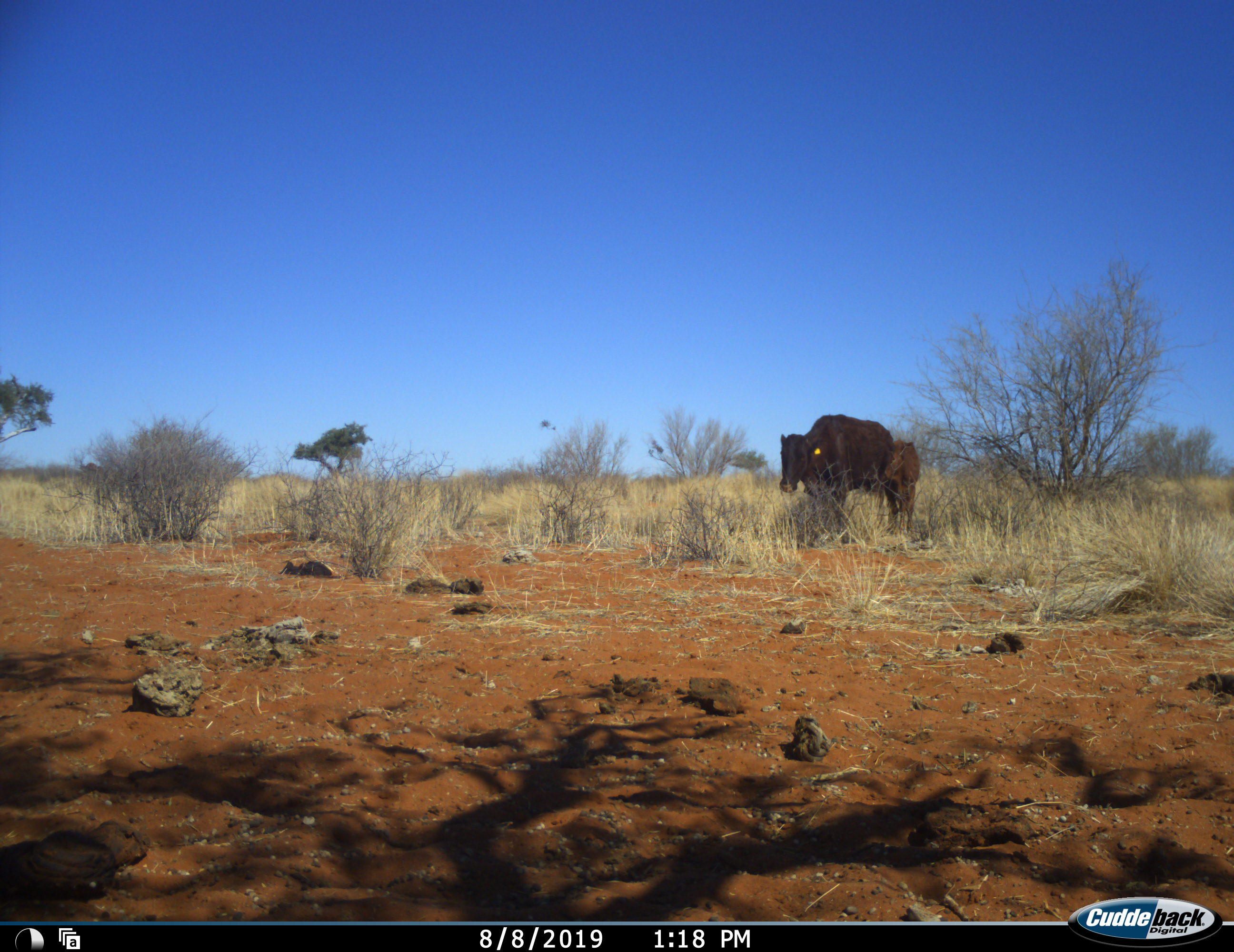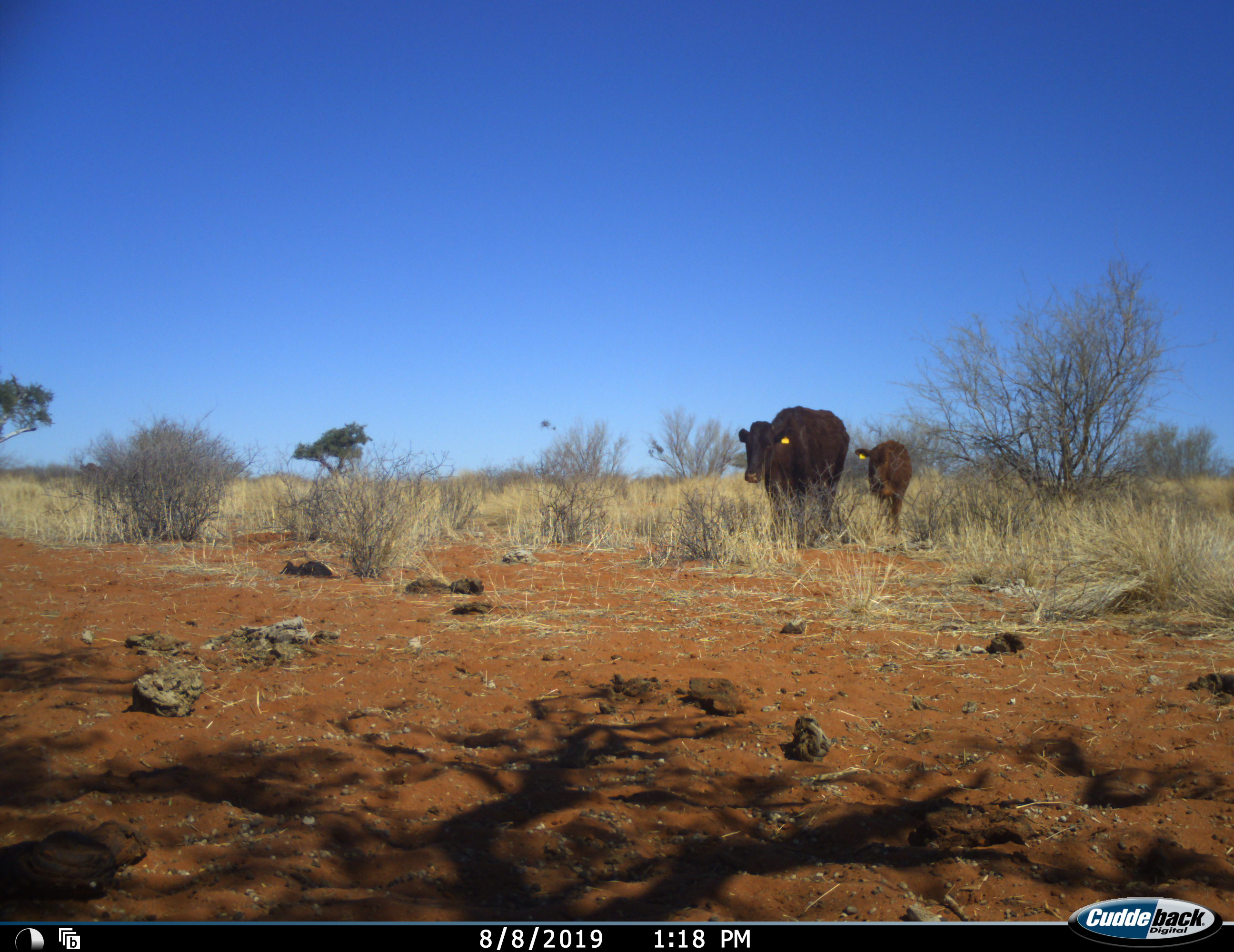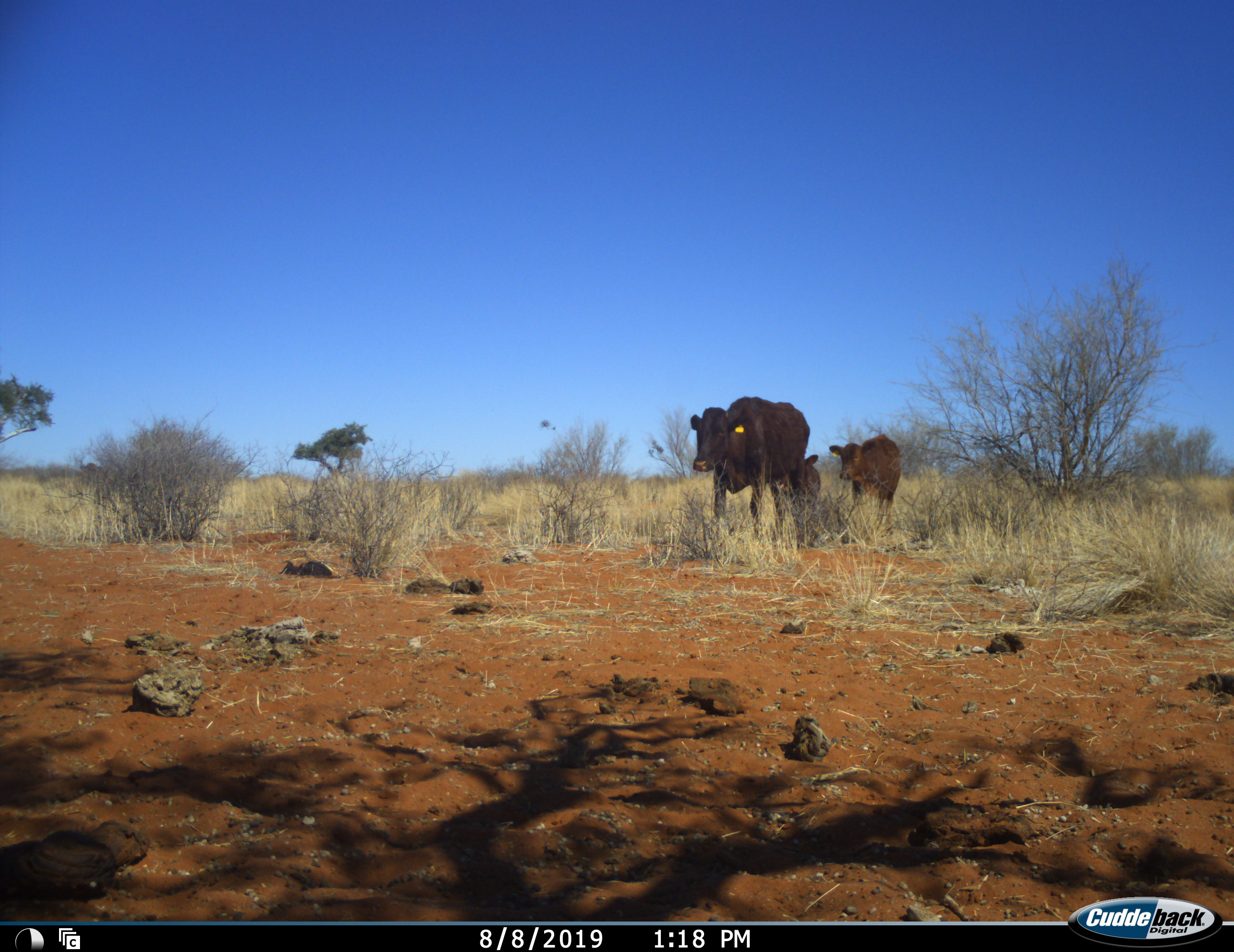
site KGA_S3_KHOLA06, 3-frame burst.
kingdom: Animalia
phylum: Chordata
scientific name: Vertebrata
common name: domestic animal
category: domesticanimal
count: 3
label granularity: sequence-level